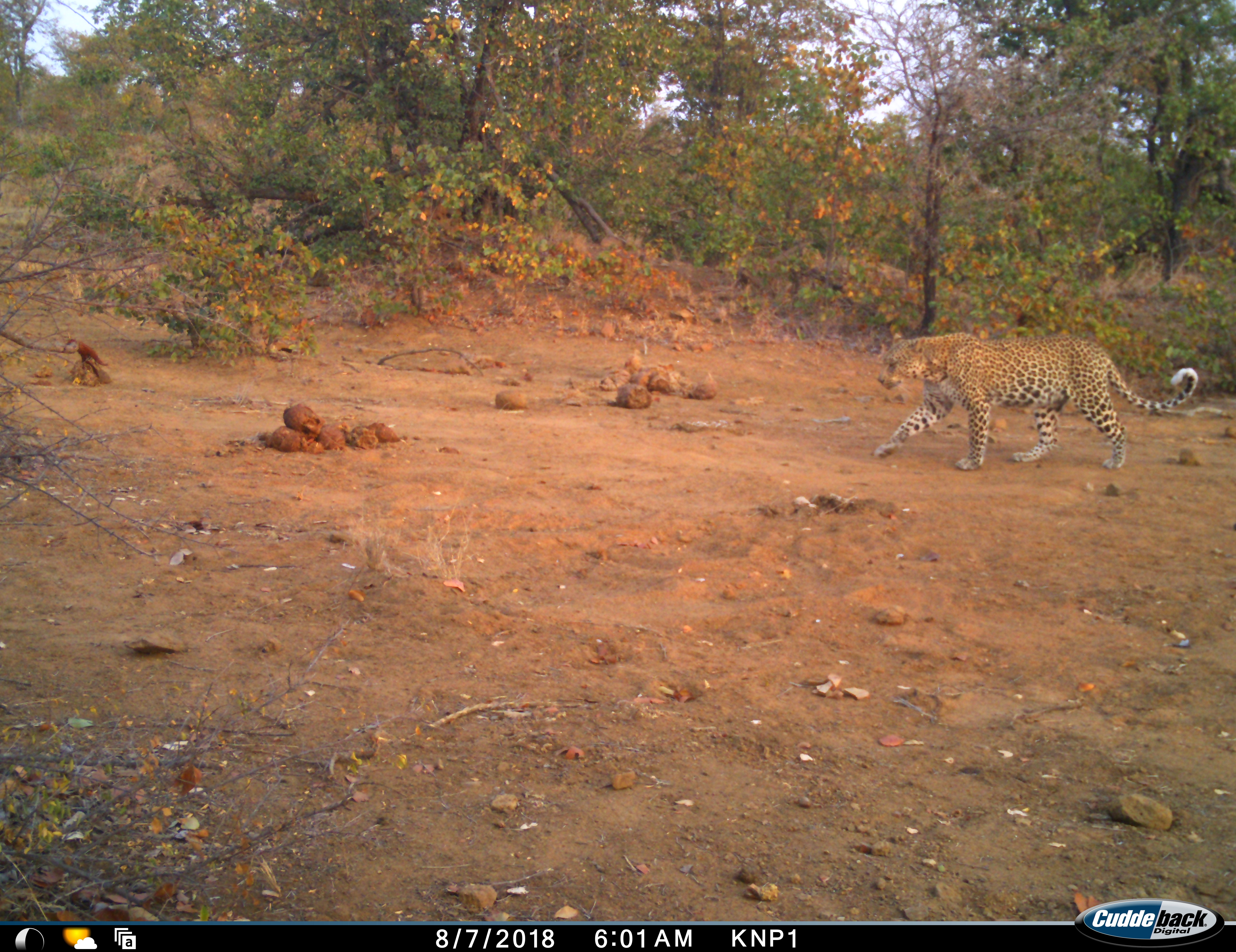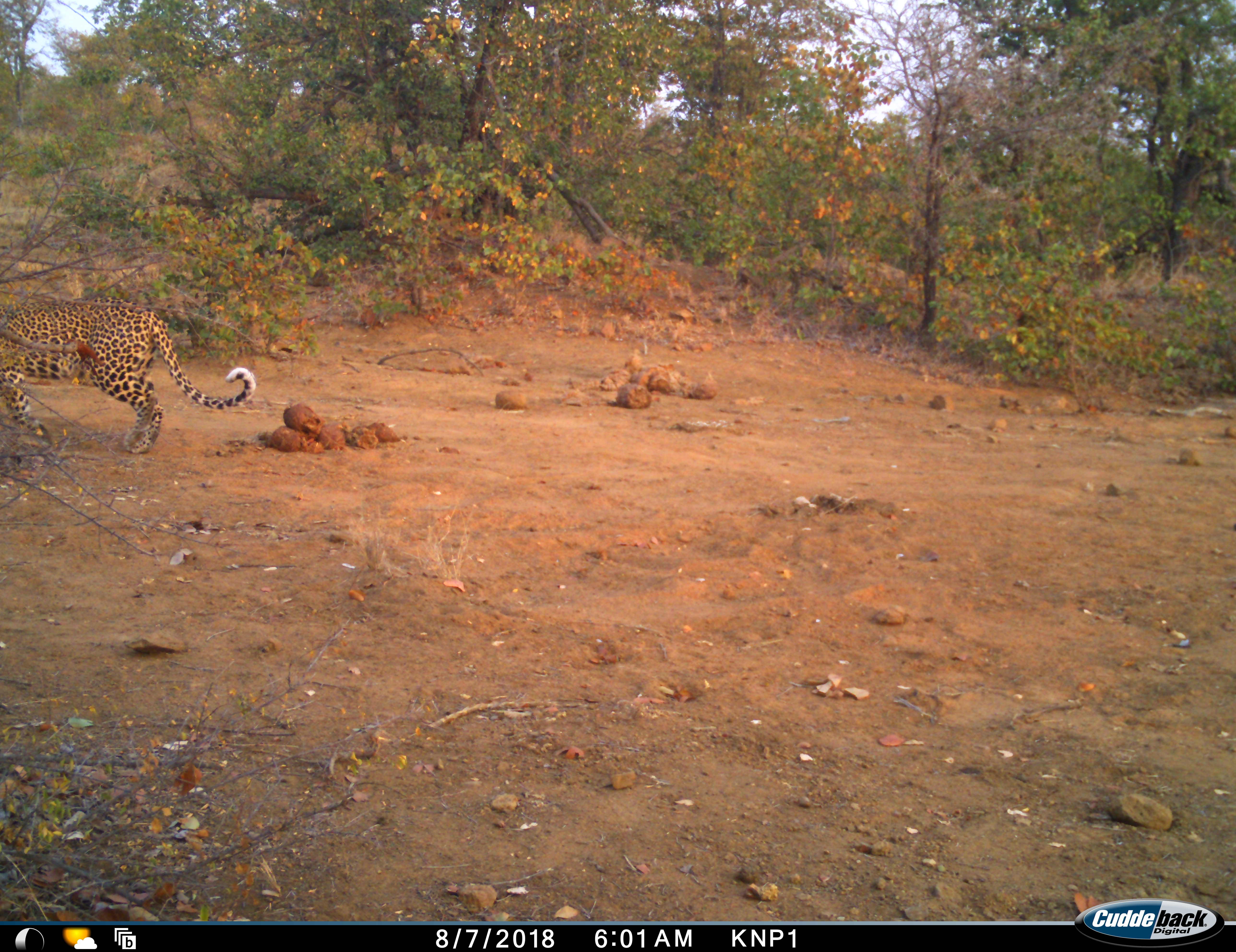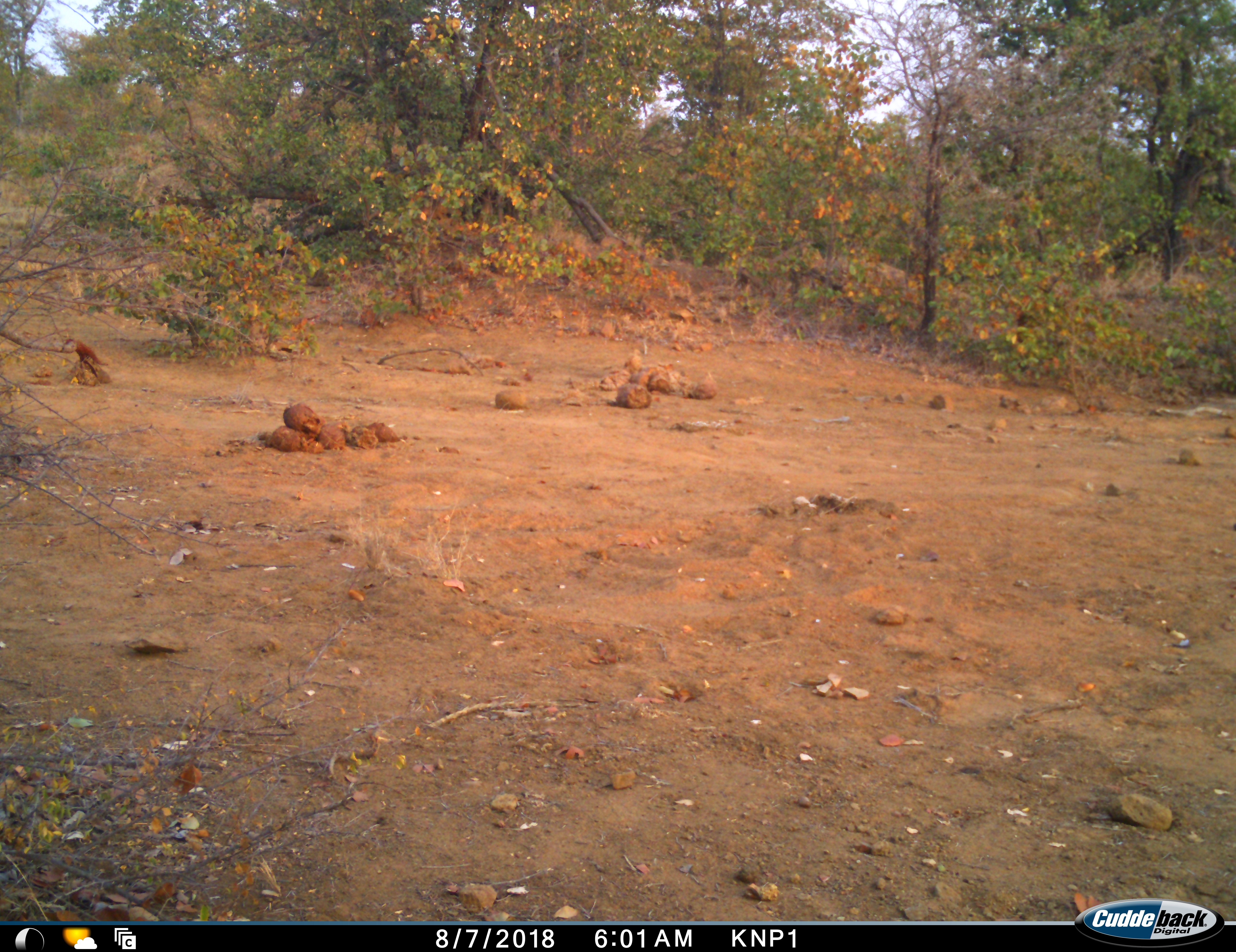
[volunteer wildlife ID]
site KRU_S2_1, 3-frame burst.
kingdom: Animalia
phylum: Chordata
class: Mammalia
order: Carnivora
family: Felidae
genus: Panthera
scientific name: Panthera pardus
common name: leopard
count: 1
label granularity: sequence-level